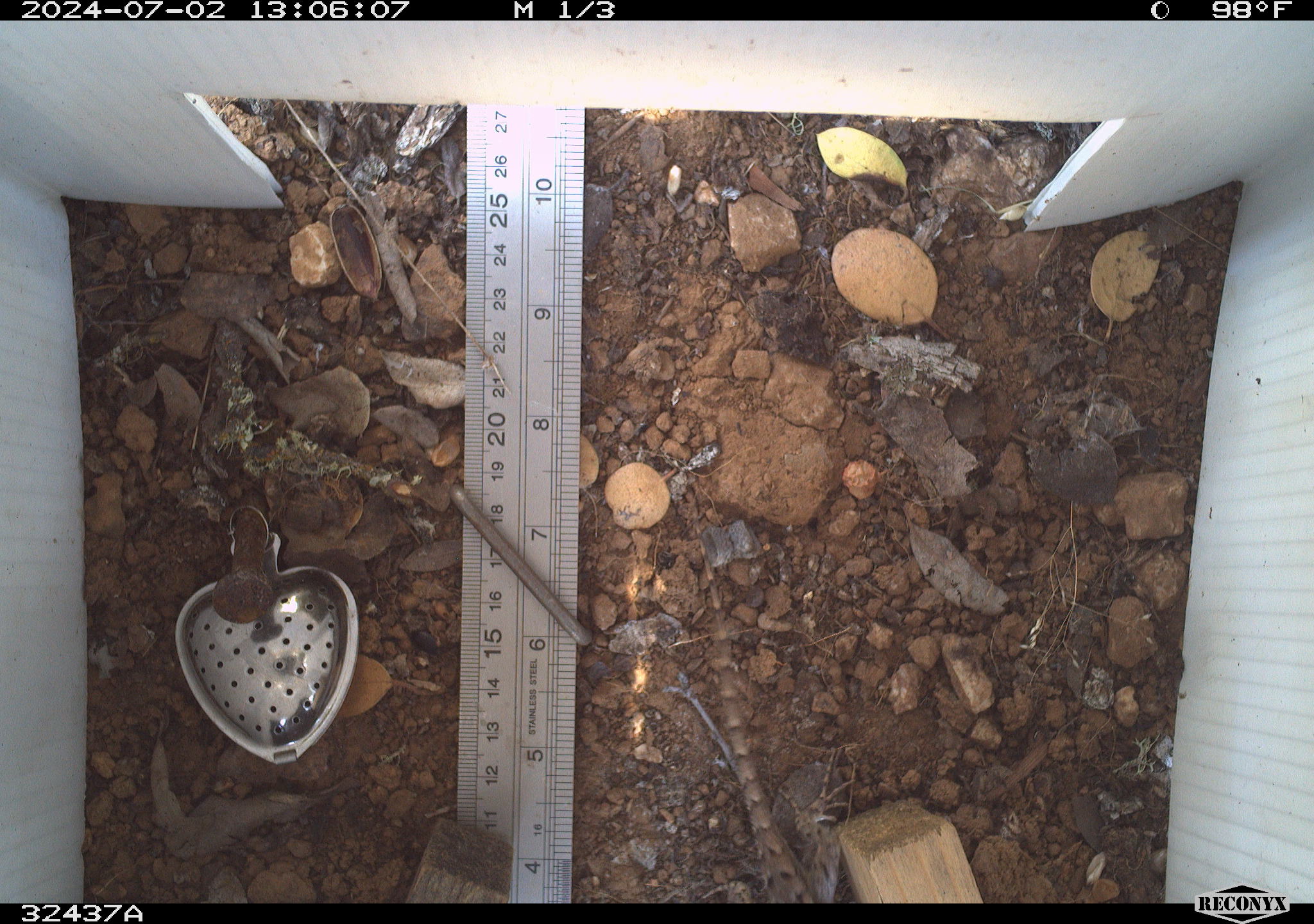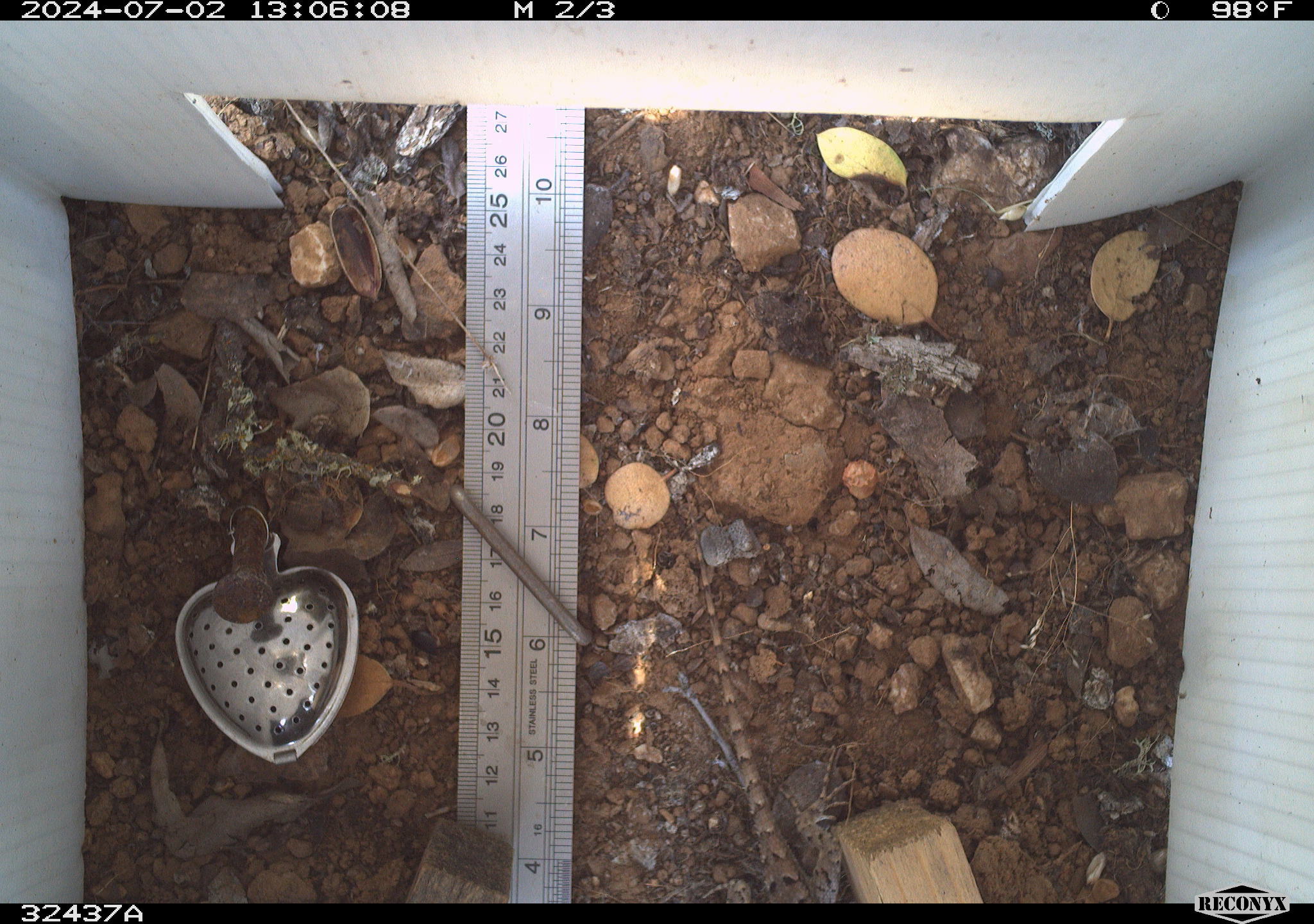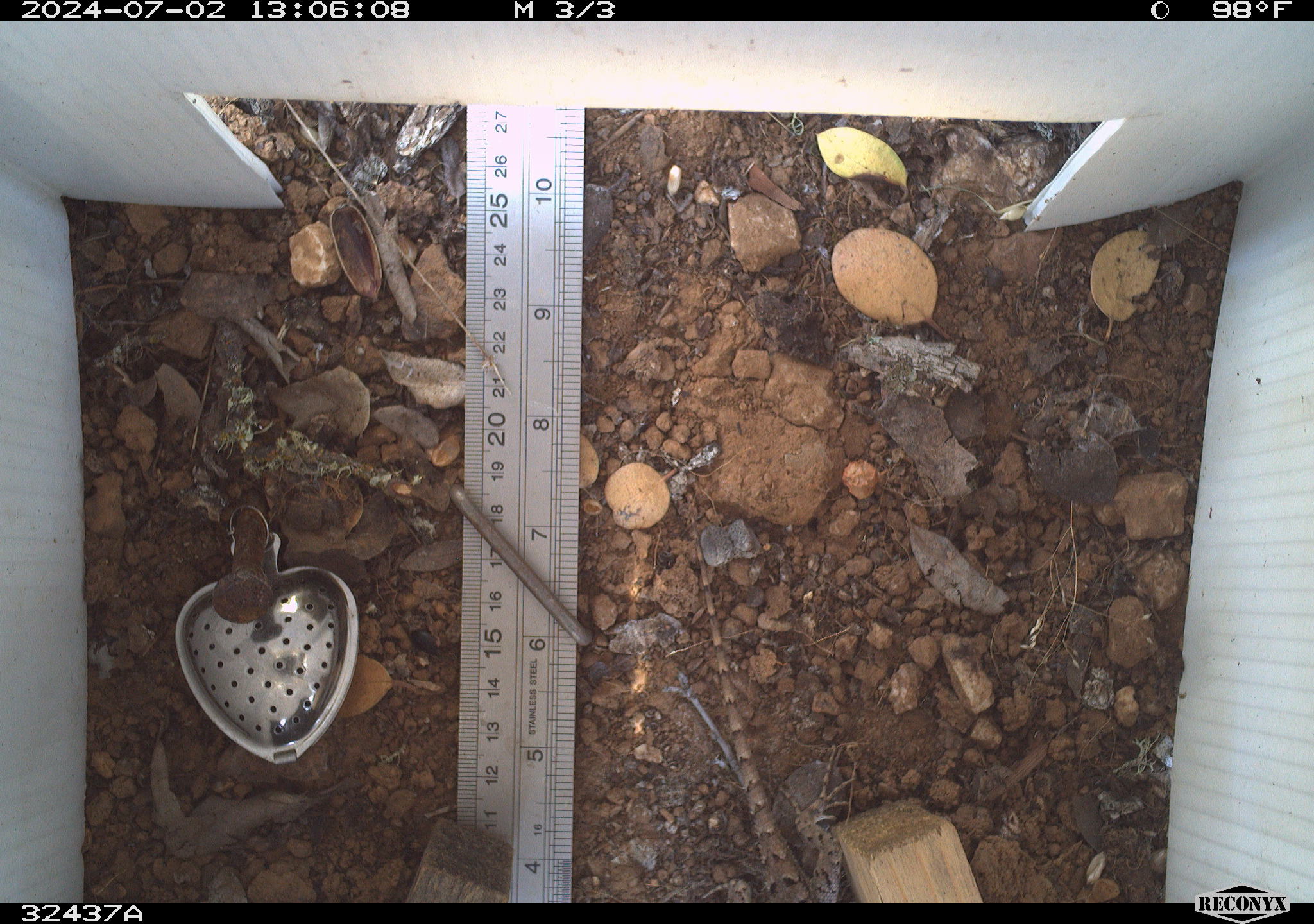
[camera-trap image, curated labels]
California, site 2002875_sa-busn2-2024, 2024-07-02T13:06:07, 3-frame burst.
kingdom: Animalia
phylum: Chordata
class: Reptilia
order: Squamata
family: Phrynosomatidae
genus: Sceloporus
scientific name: Sceloporus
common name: spiny lizards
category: sceloporus species